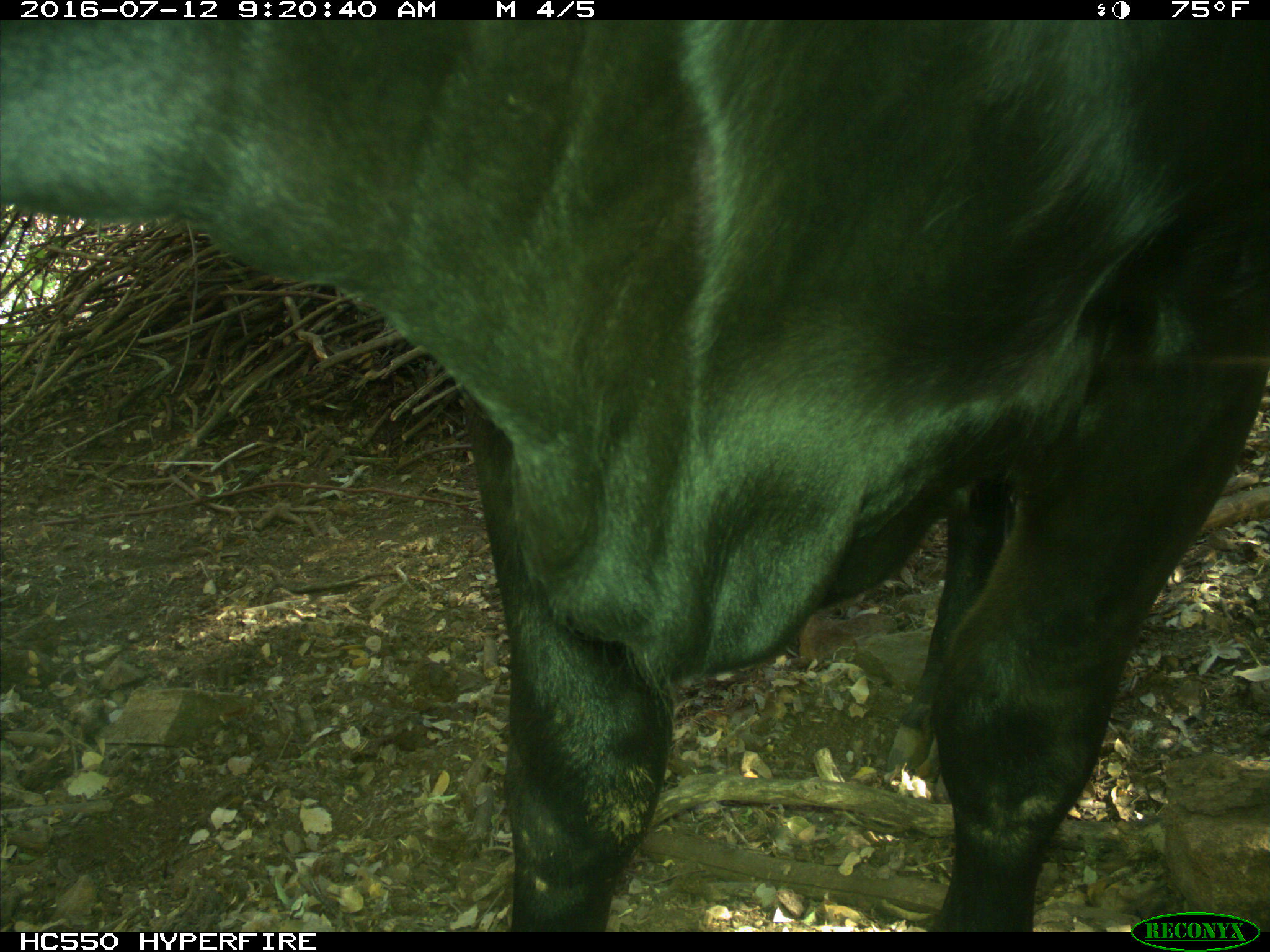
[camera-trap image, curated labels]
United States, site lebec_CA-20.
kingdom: Animalia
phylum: Chordata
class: Mammalia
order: Artiodactyla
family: Bovidae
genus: Bos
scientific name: Bos taurus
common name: domestic cow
Bos taurus (domestic cow).